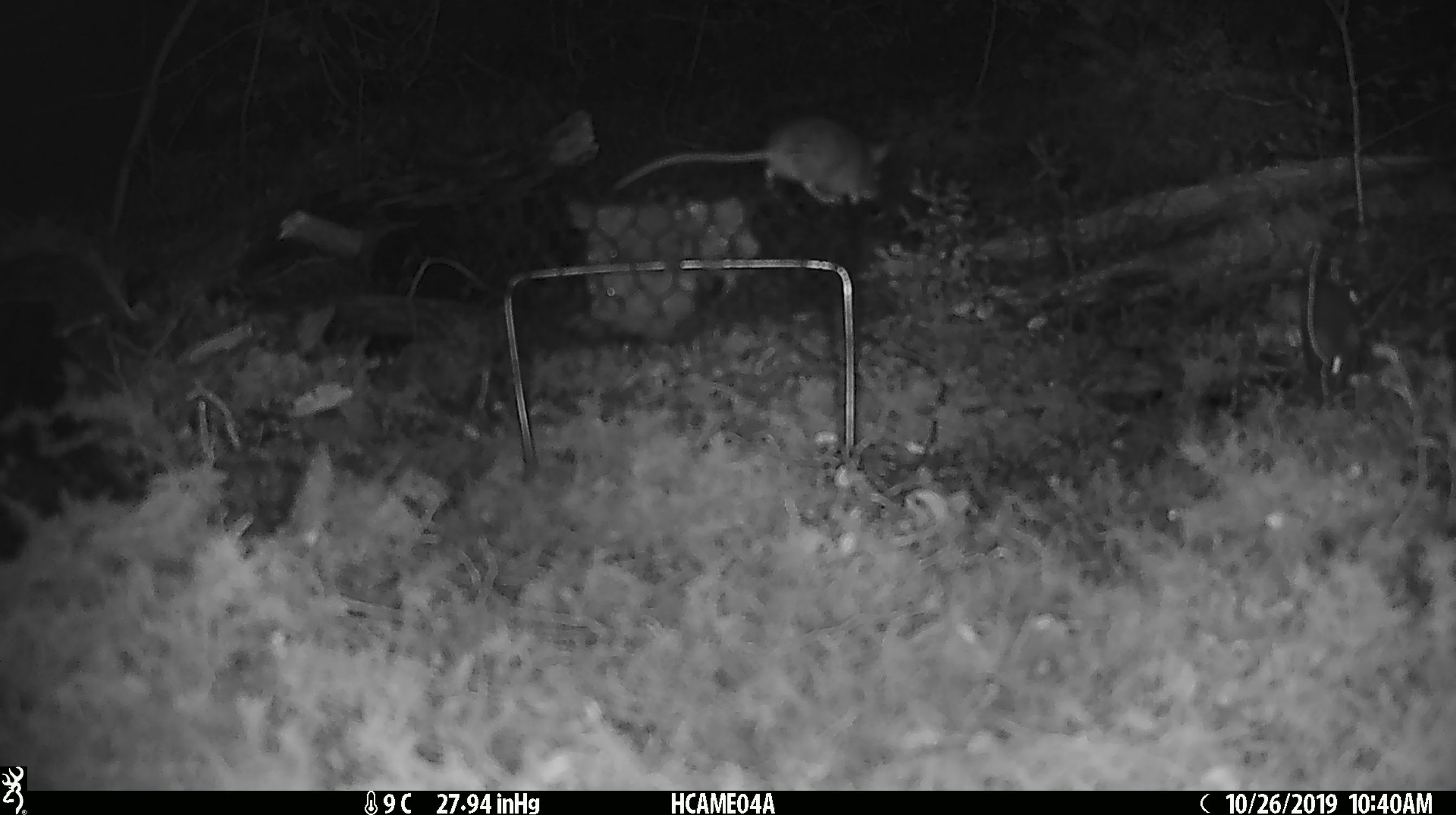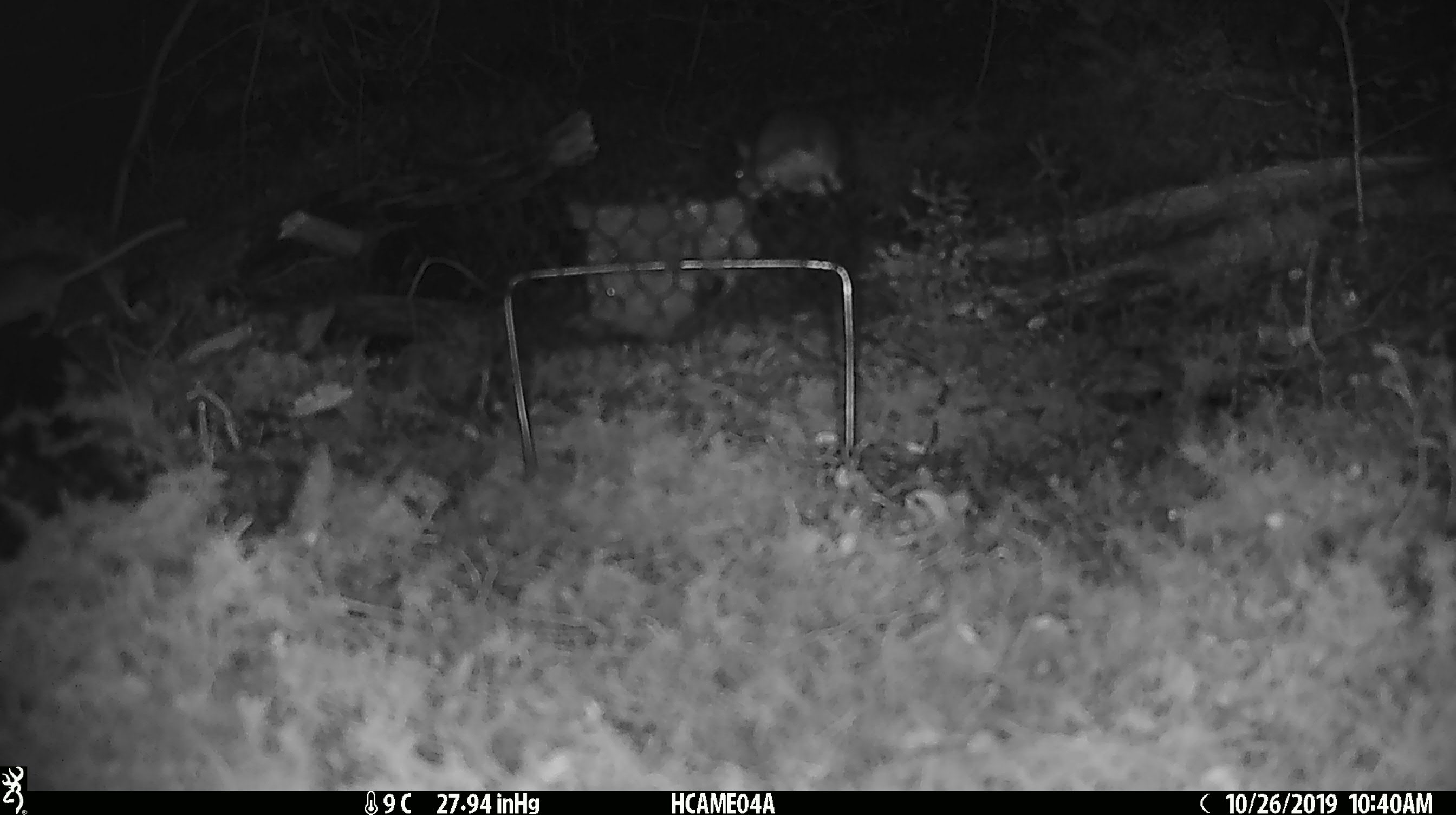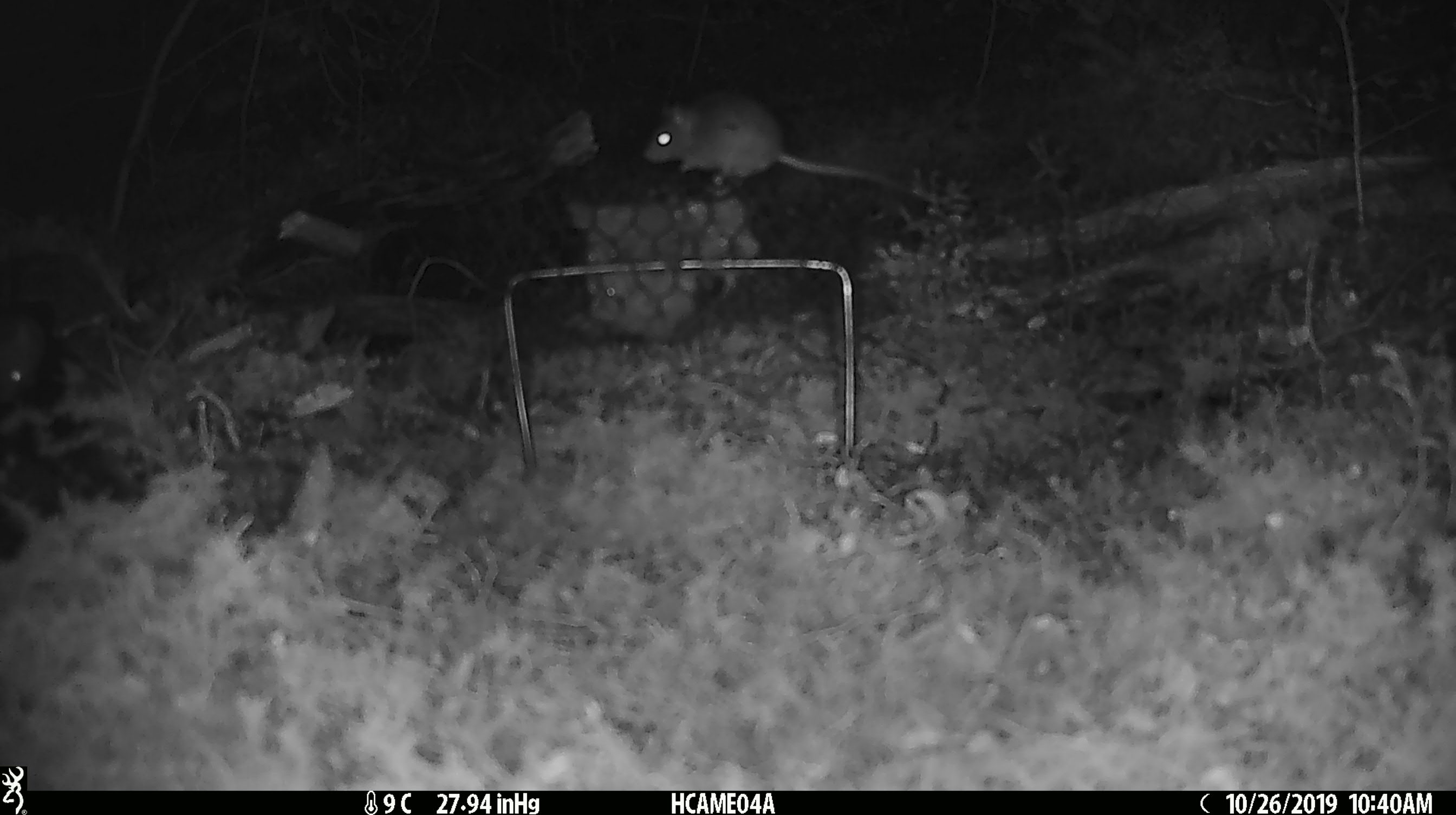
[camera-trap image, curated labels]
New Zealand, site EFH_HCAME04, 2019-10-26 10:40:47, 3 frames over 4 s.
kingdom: Animalia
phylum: Chordata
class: Mammalia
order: Rodentia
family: Muridae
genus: Mus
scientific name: Mus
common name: mouse